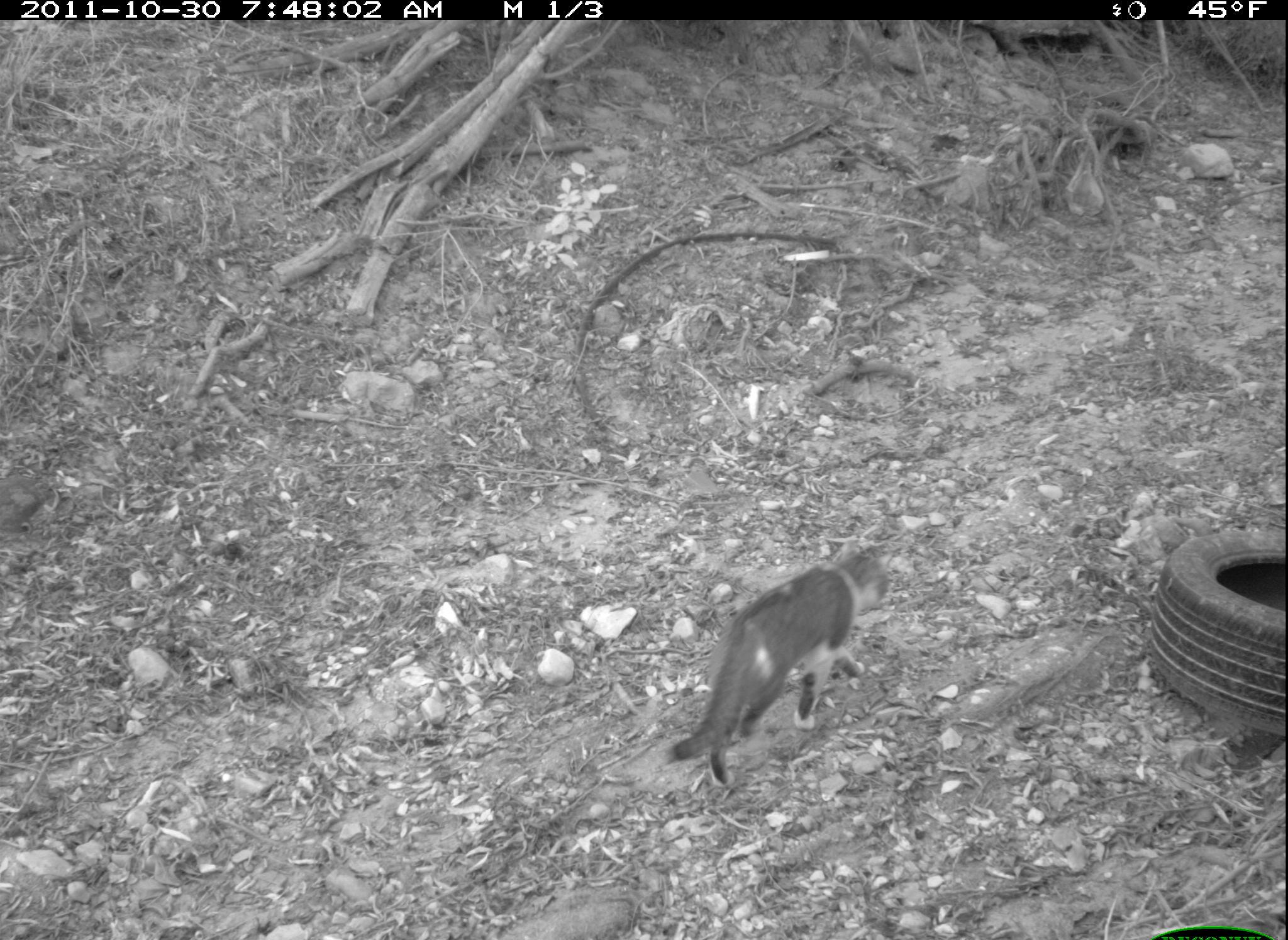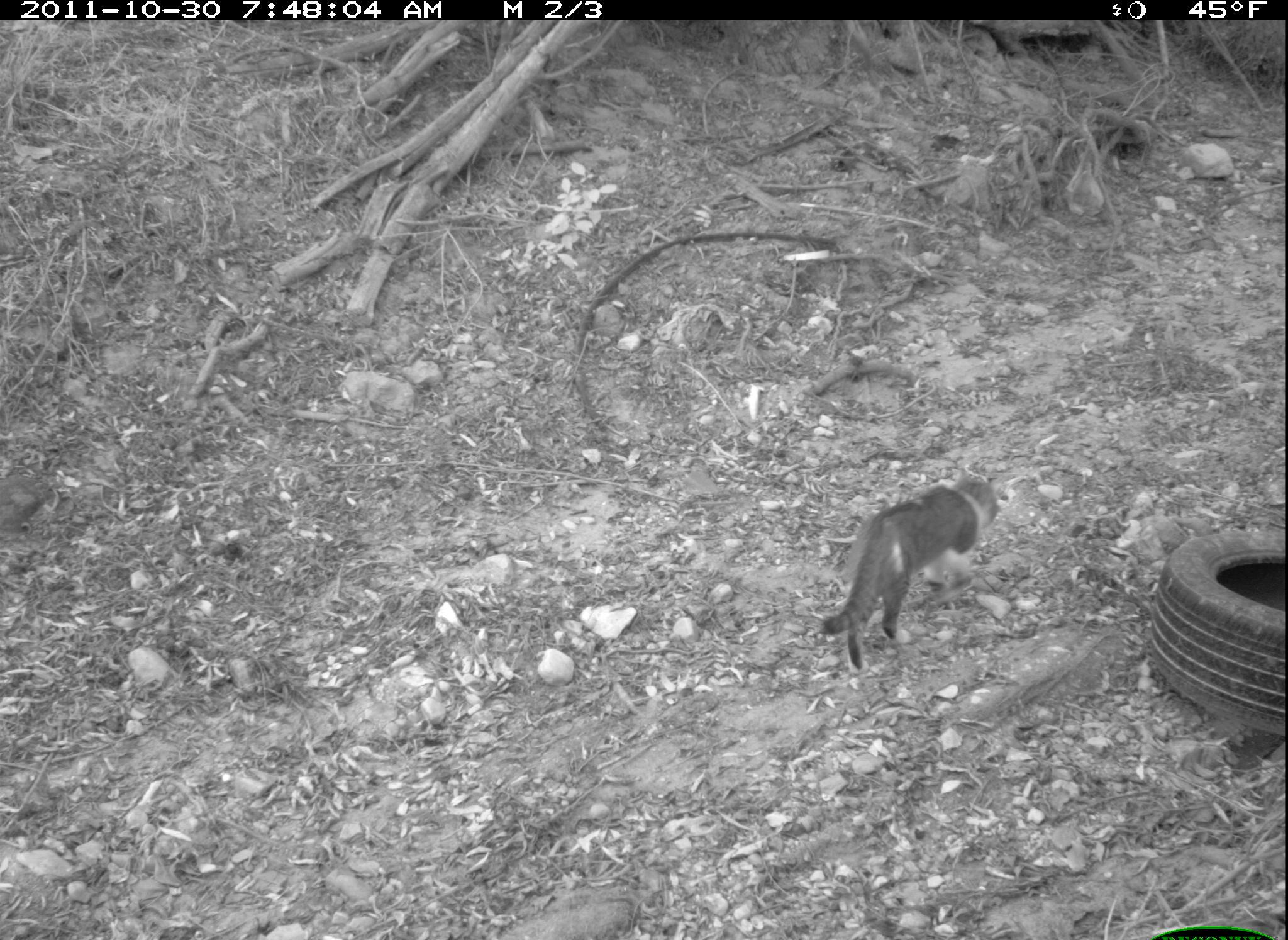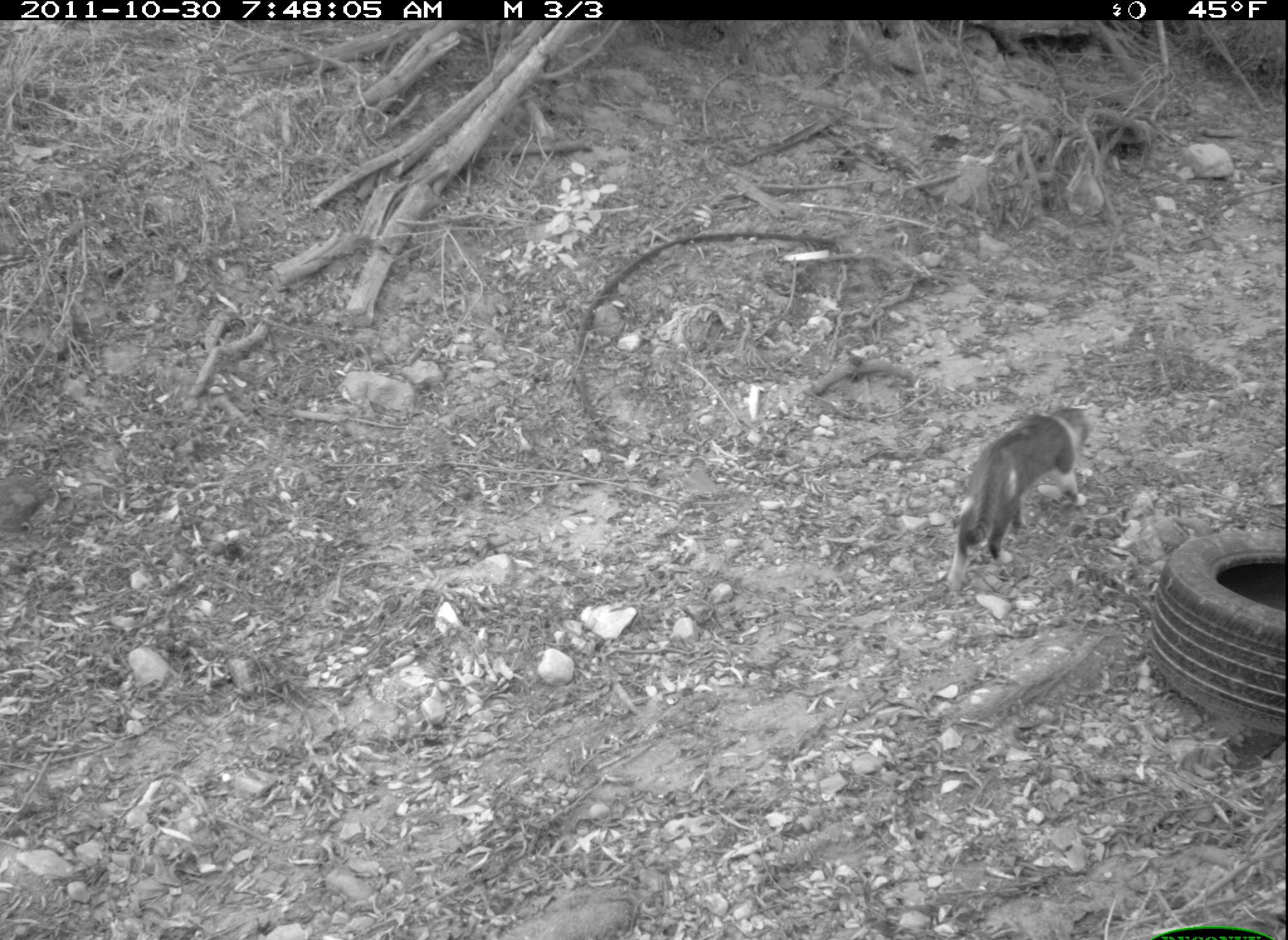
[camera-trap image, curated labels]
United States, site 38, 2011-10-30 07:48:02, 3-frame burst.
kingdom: Animalia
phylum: Chordata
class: Mammalia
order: Carnivora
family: Felidae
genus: Felis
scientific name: Felis catus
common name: cat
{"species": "cat (Felis catus)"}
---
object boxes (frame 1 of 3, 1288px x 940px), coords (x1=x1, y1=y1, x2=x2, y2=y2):
cat: (x1=662, y1=536, x2=918, y2=804)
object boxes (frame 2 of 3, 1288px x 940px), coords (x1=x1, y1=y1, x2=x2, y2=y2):
cat: (x1=812, y1=460, x2=1017, y2=681)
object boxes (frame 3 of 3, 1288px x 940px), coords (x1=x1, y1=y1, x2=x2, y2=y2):
cat: (x1=927, y1=380, x2=1114, y2=593)